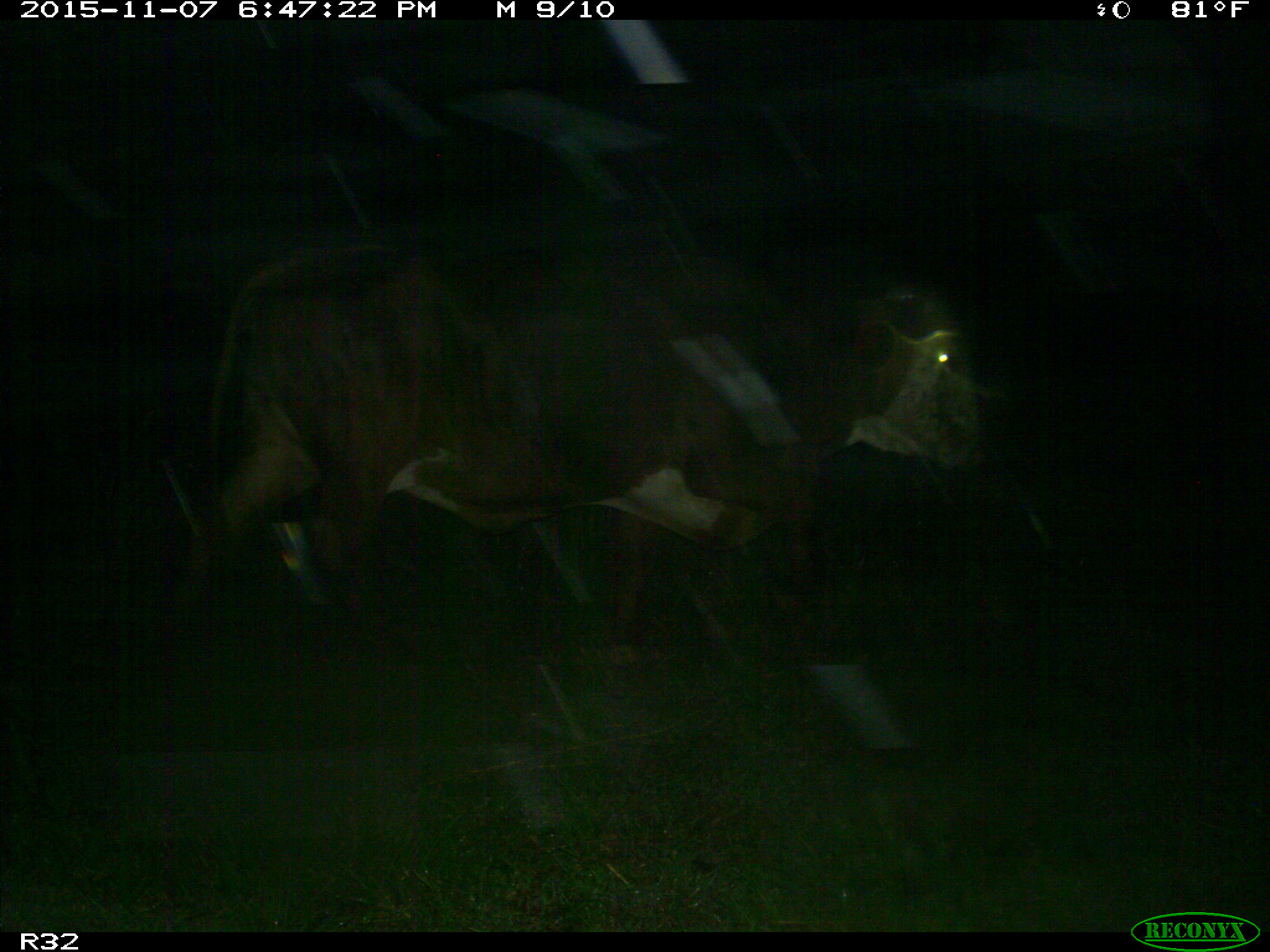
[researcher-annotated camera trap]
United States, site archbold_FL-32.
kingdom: Animalia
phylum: Chordata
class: Mammalia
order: Artiodactyla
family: Bovidae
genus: Bos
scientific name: Bos taurus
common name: domestic cow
Bos taurus (domestic cow).